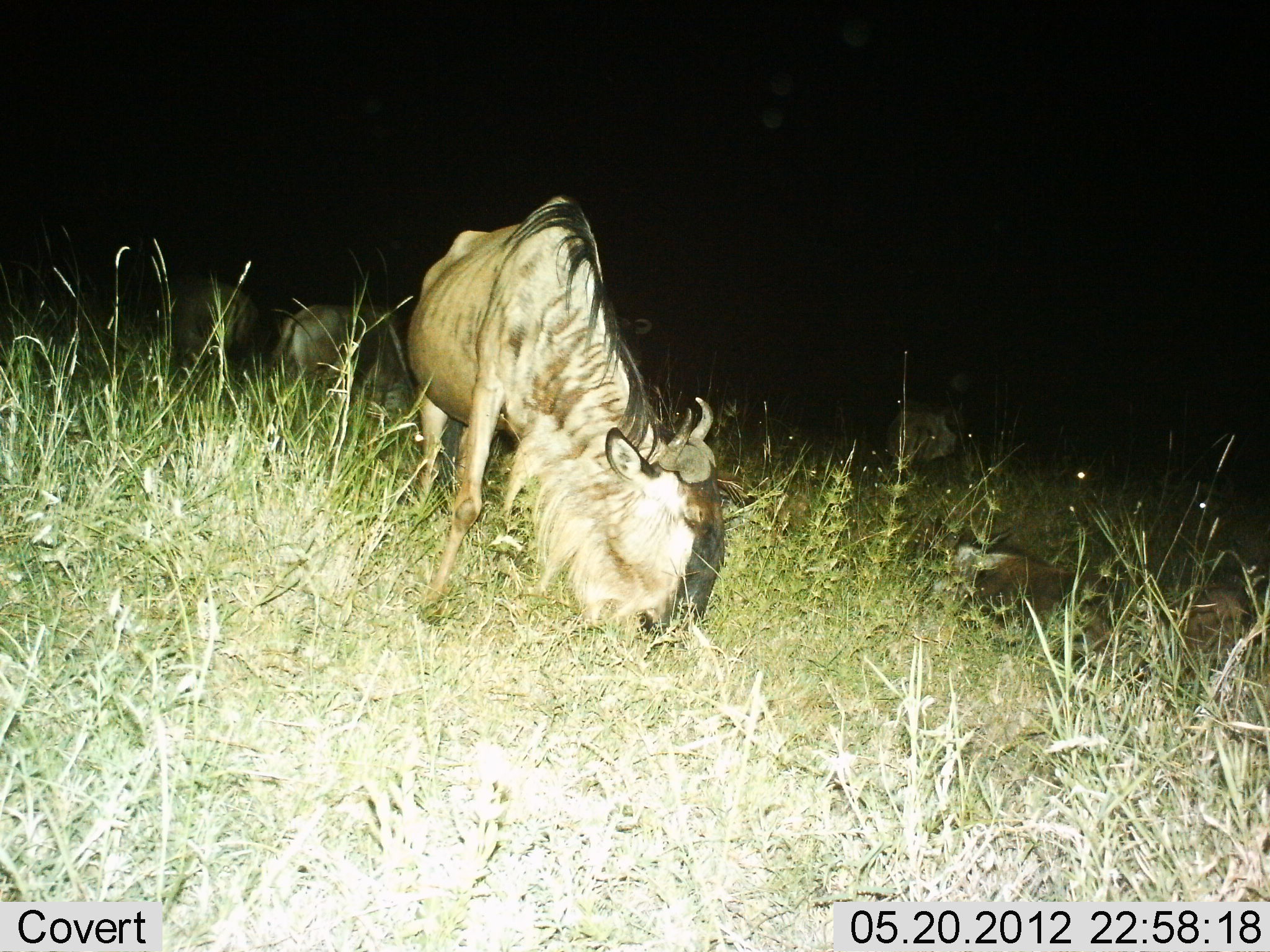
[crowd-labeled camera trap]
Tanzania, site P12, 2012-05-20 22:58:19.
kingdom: Animalia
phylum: Chordata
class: Mammalia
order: Artiodactyla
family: Bovidae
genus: Connochaetes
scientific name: Connochaetes taurinus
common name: blue wildebeest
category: wildebeest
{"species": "wildebeest (blue wildebeest) (Connochaetes taurinus)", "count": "5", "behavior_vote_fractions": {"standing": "20%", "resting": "20%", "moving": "0%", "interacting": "0%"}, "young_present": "10%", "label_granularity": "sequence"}